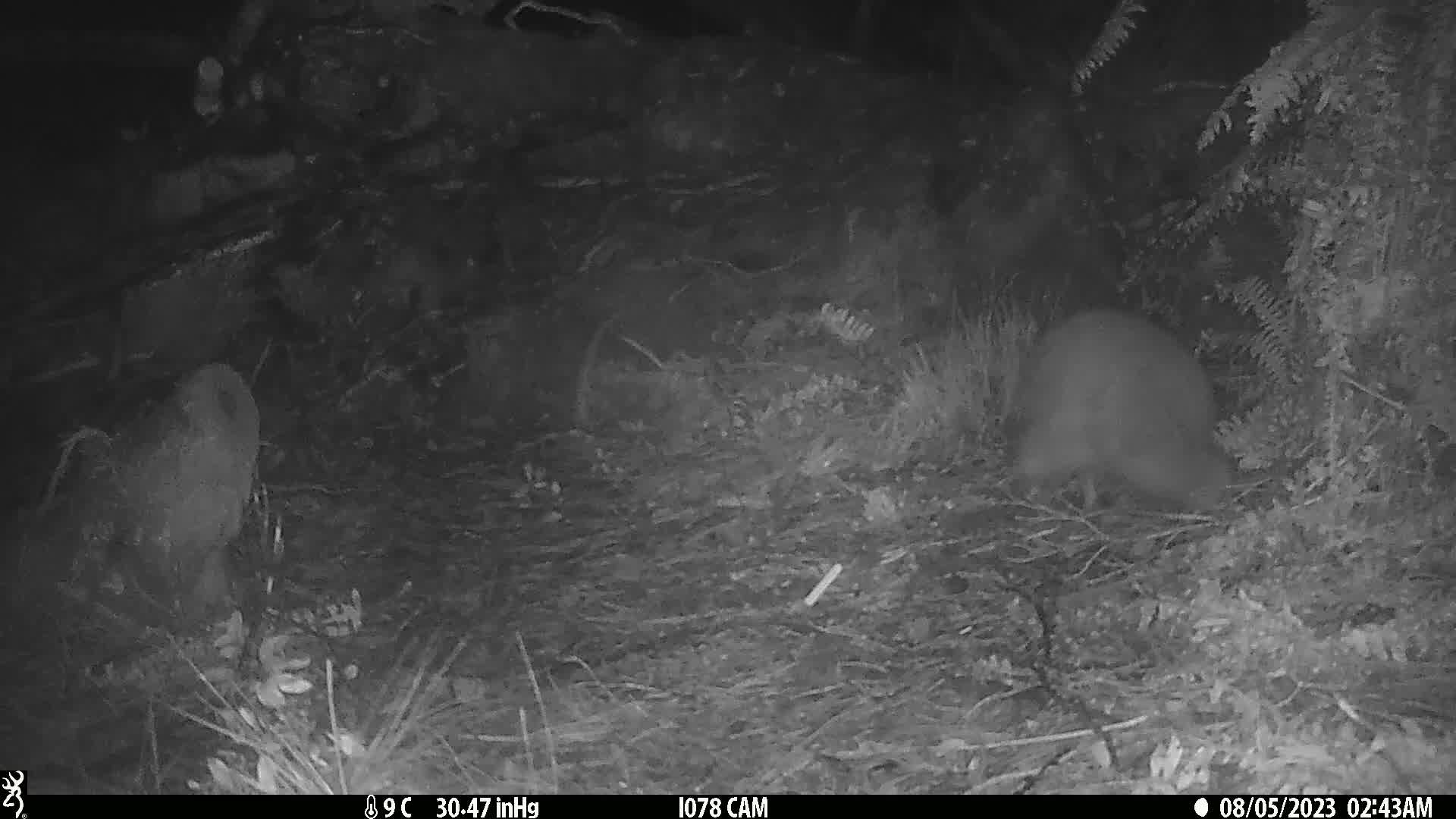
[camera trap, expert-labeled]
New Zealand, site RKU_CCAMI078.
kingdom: Animalia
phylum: Chordata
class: Aves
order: Apterygiformes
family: Apterygidae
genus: Apteryx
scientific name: Apteryx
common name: kiwi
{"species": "kiwi (Apteryx)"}